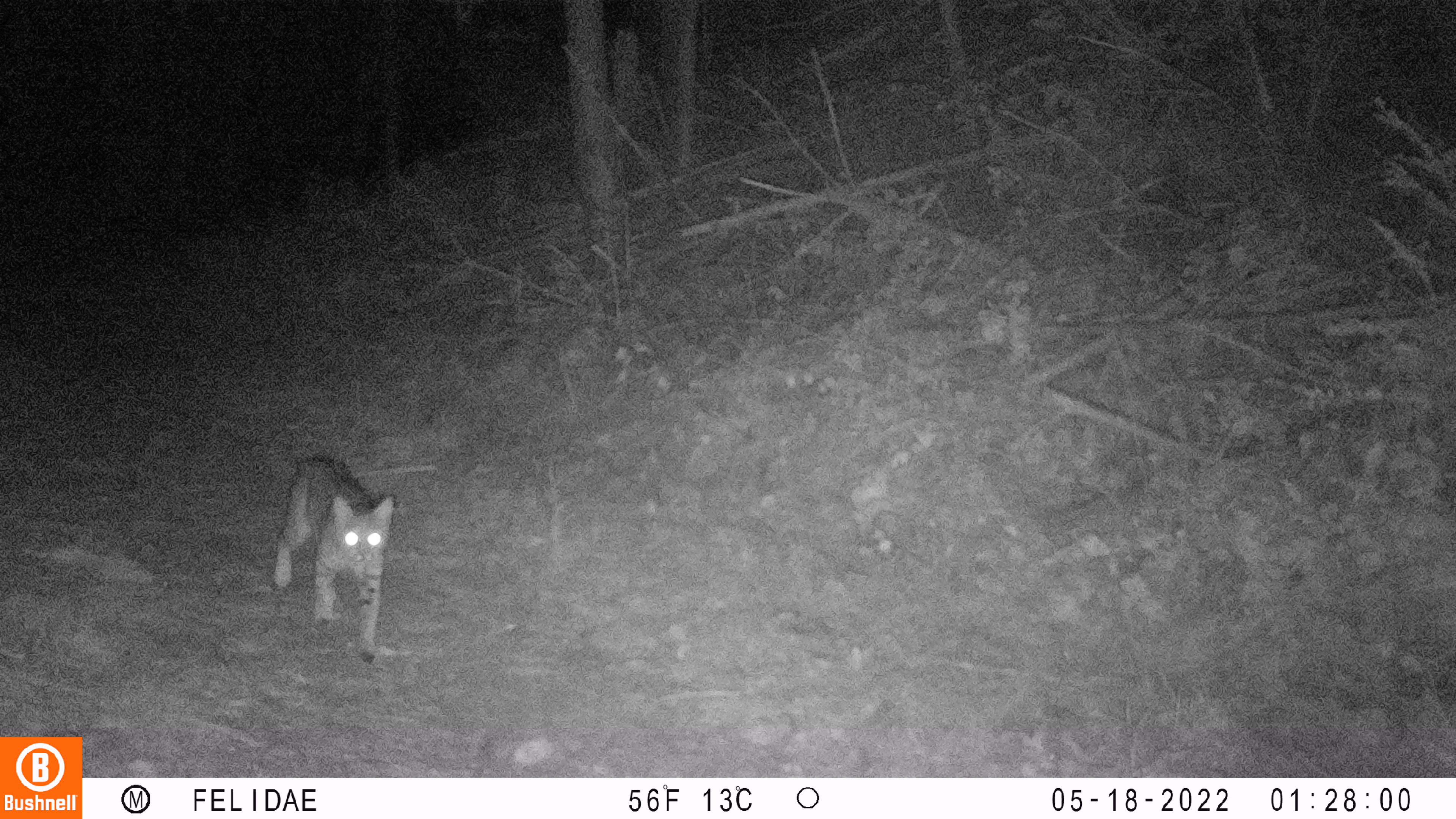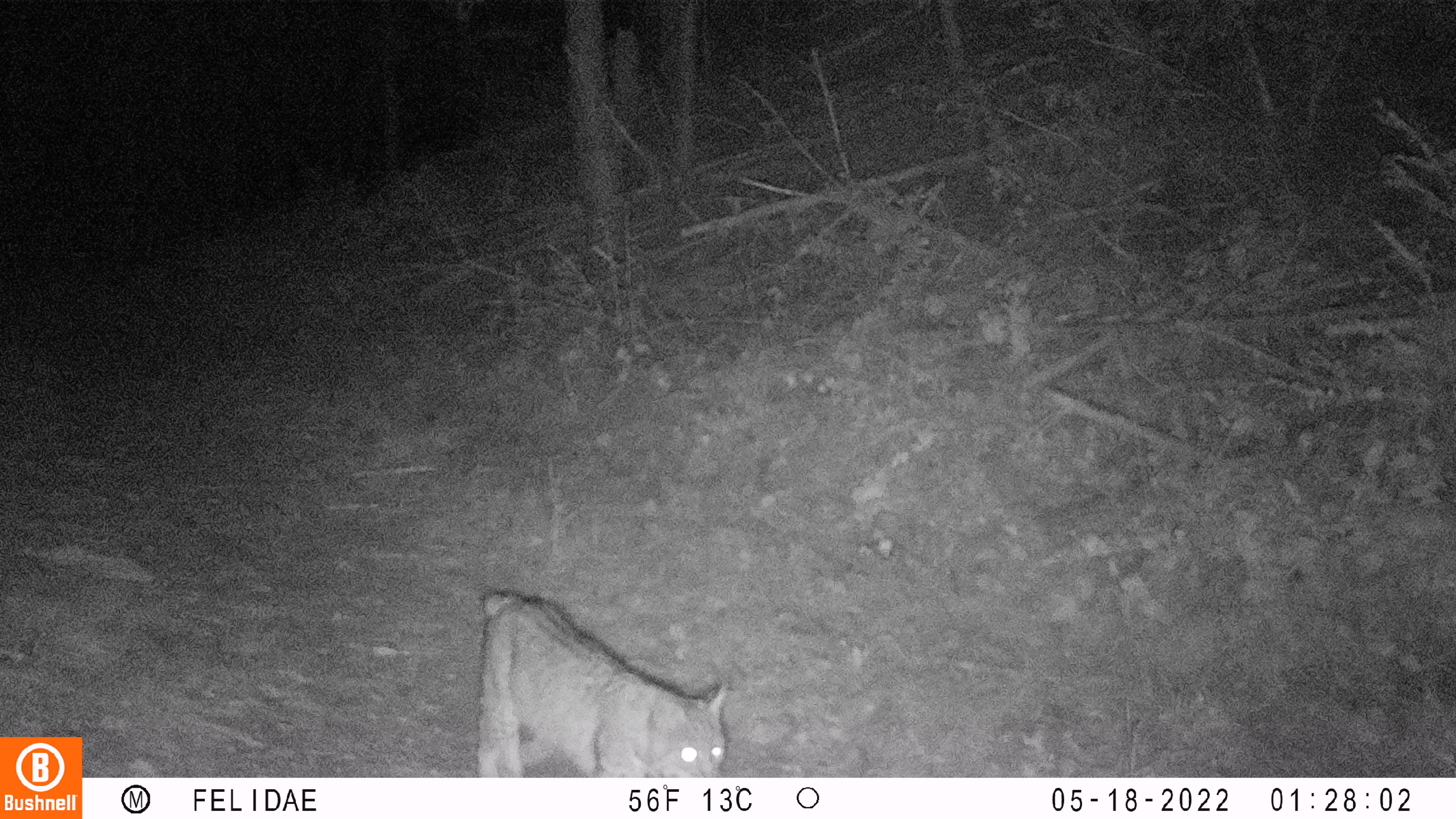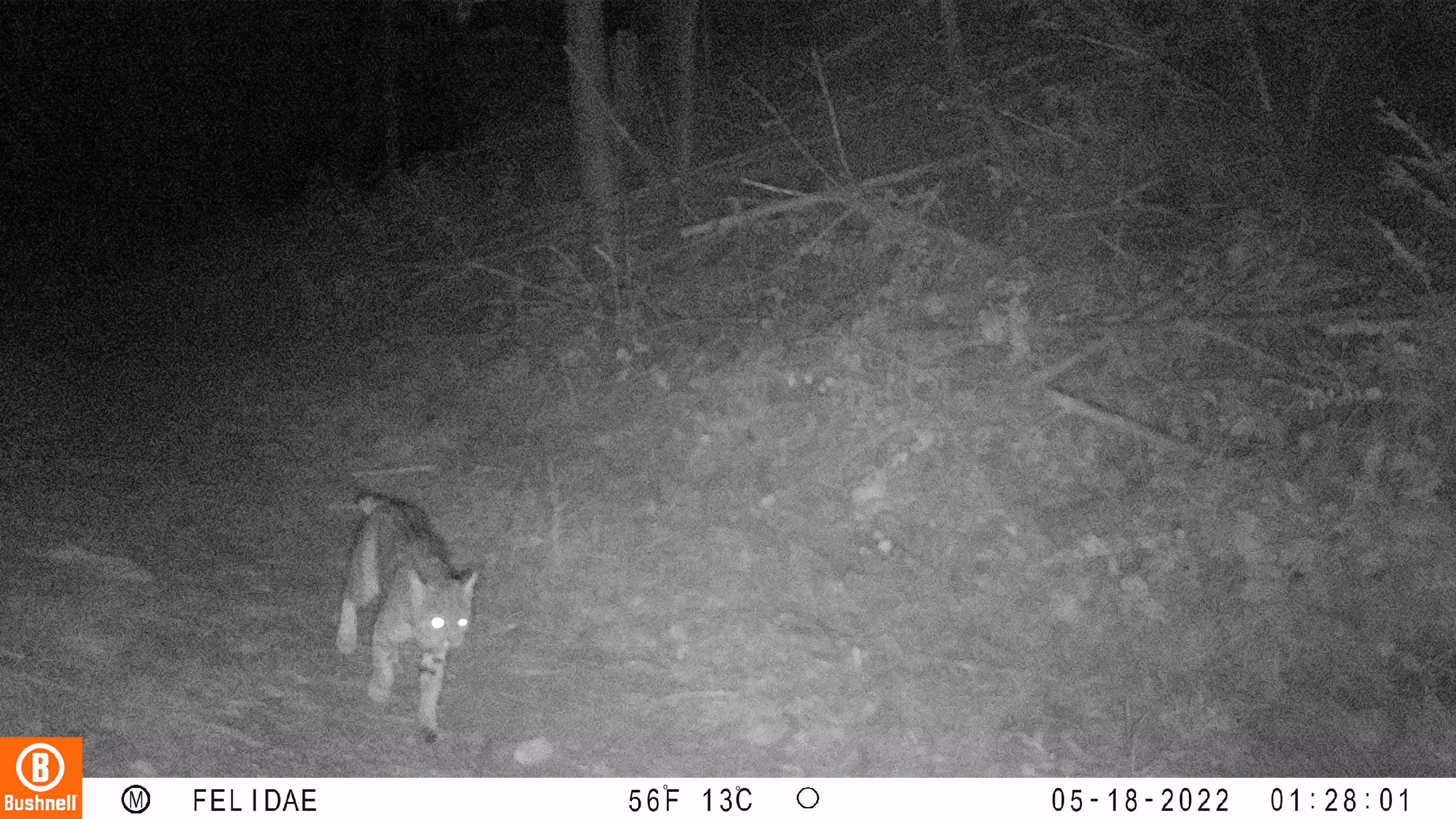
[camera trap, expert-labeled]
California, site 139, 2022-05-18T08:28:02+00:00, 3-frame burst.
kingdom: Animalia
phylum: Chordata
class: Mammalia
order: Carnivora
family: Felidae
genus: Lynx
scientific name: Lynx rufus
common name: bobcat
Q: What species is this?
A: Bobcat (Lynx rufus).